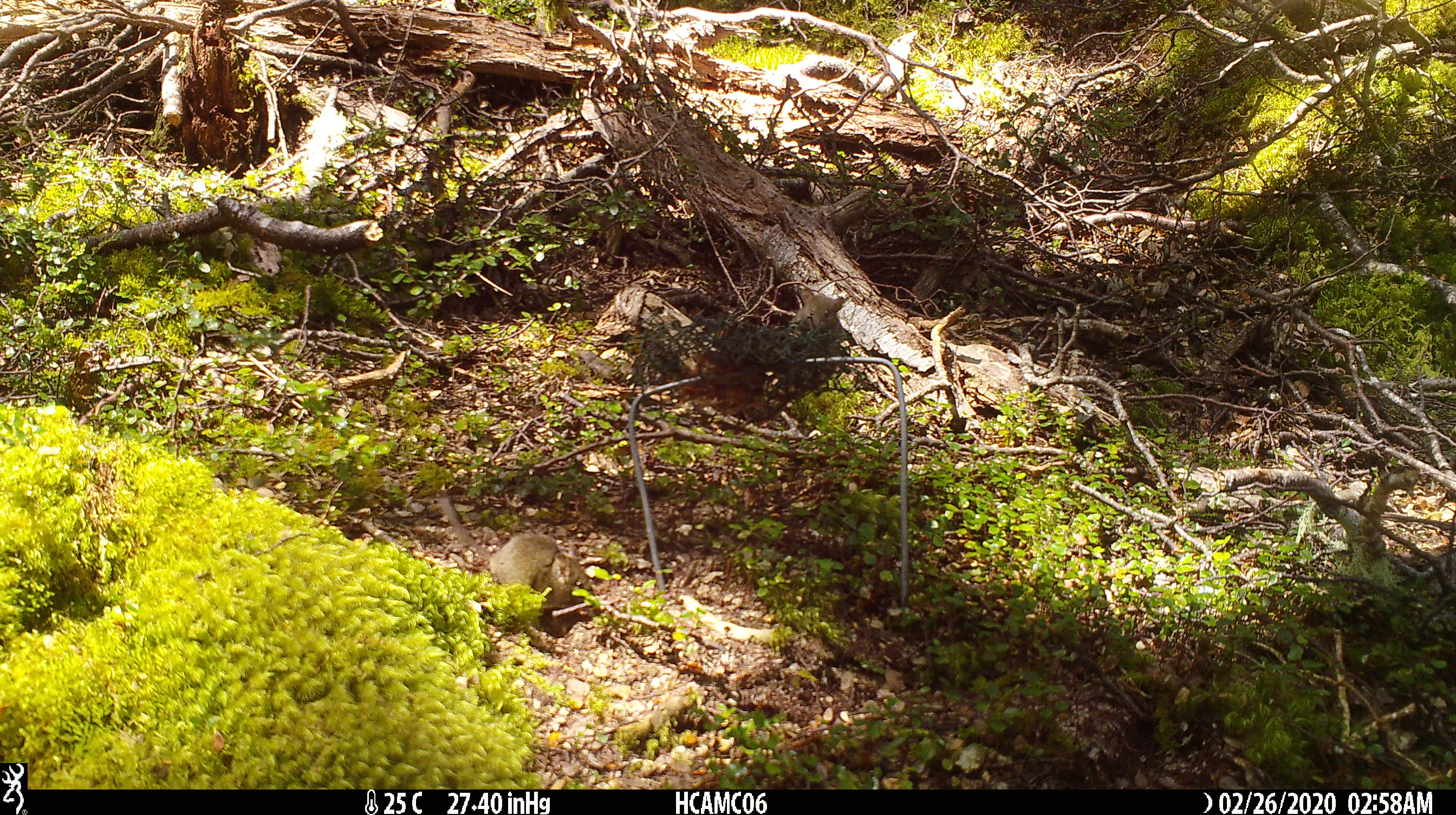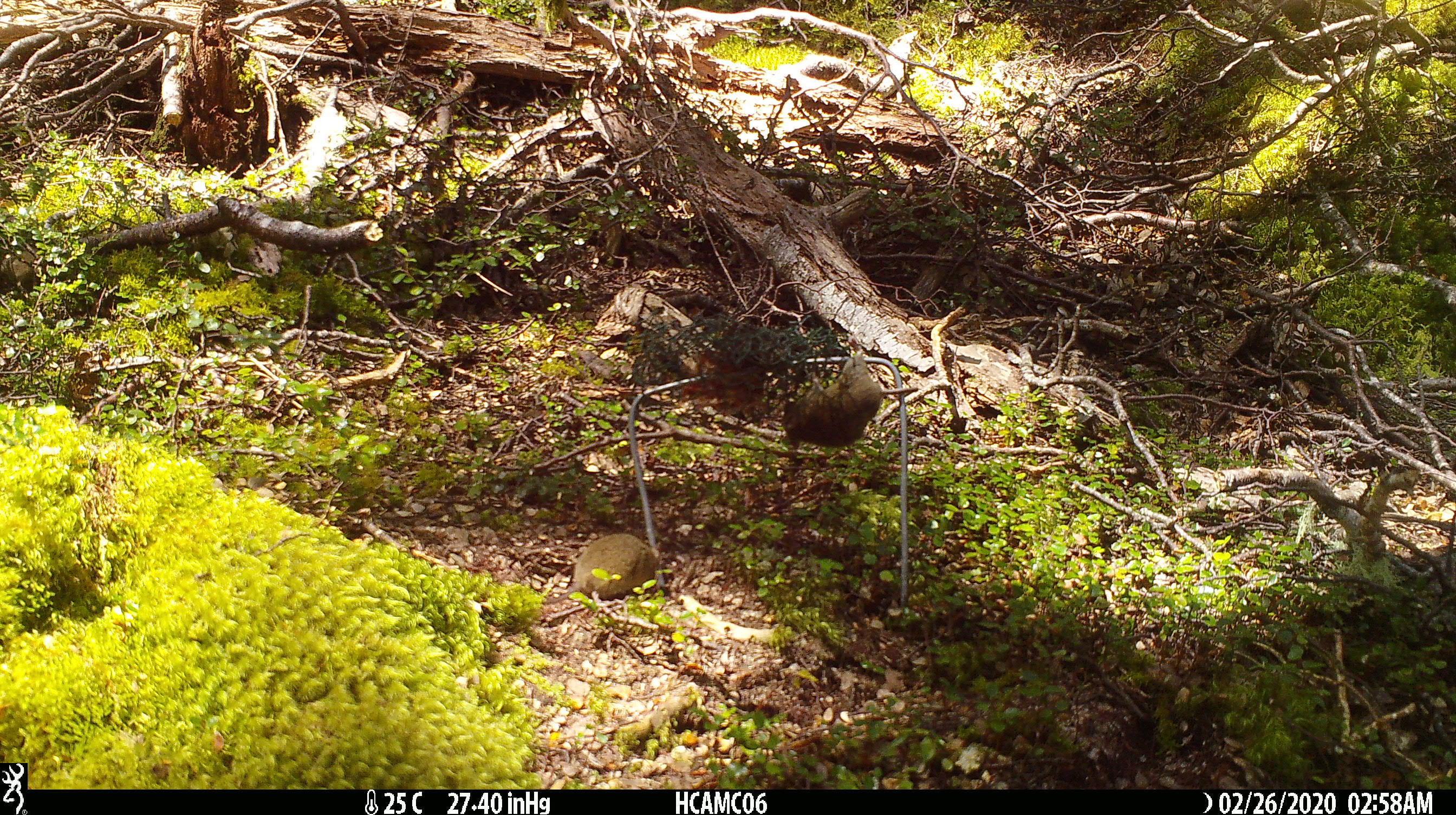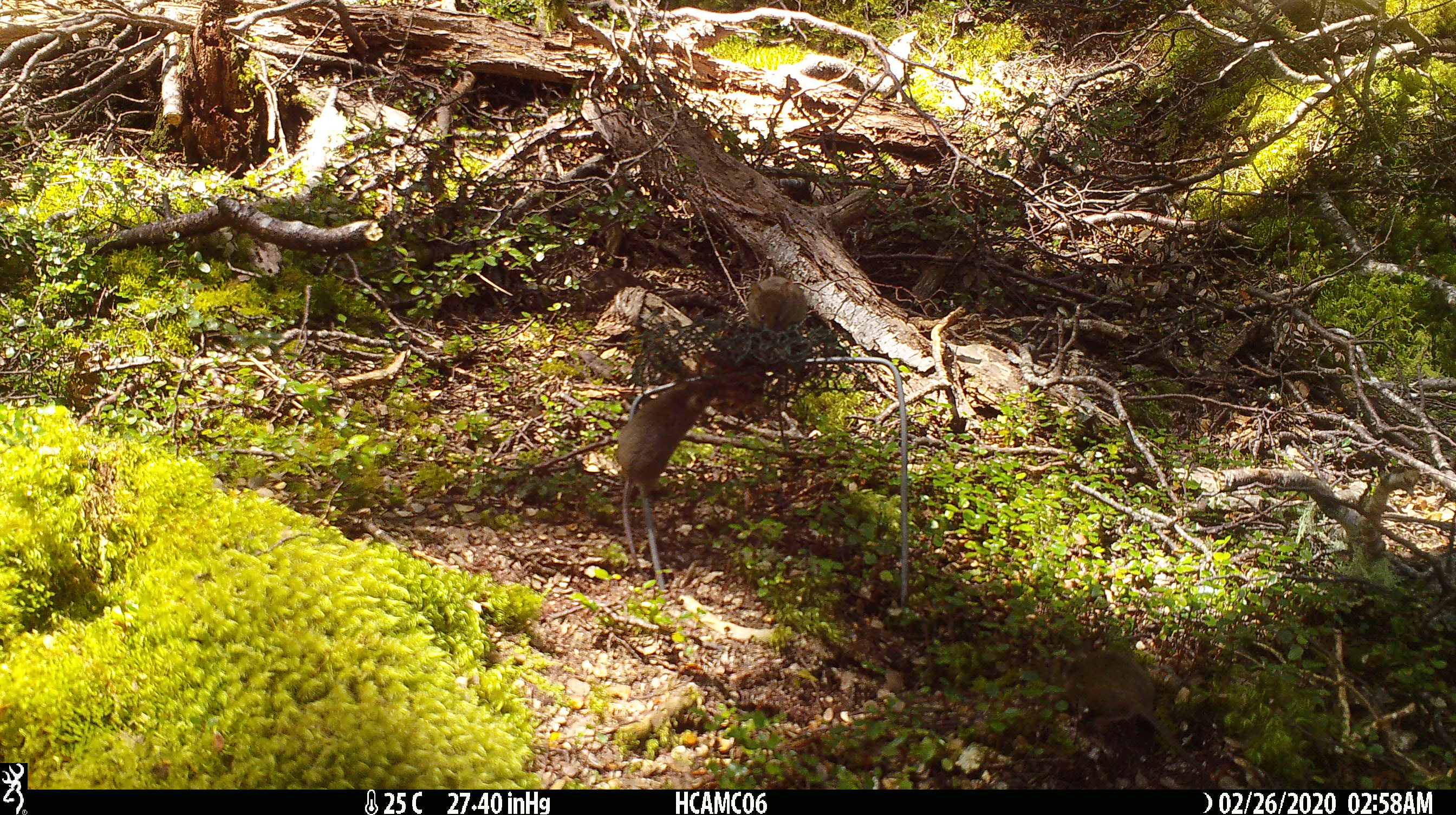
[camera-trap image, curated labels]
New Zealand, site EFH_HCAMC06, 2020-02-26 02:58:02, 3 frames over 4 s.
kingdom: Animalia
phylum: Chordata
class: Mammalia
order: Rodentia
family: Muridae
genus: Mus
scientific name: Mus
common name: mouse